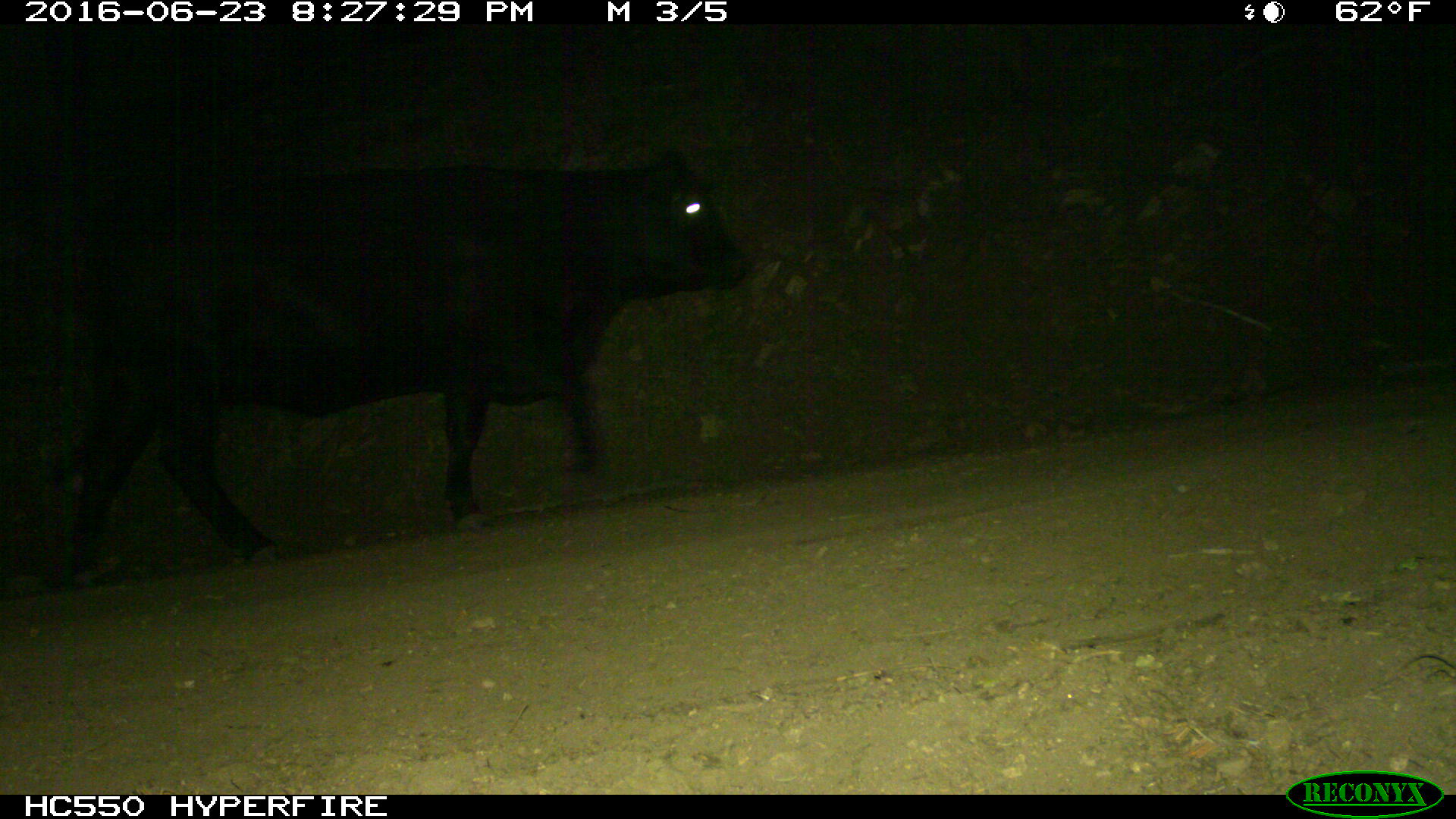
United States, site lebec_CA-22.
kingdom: Animalia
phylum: Chordata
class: Mammalia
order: Artiodactyla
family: Bovidae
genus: Bos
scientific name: Bos taurus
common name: domestic cow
Bos taurus (domestic cow).